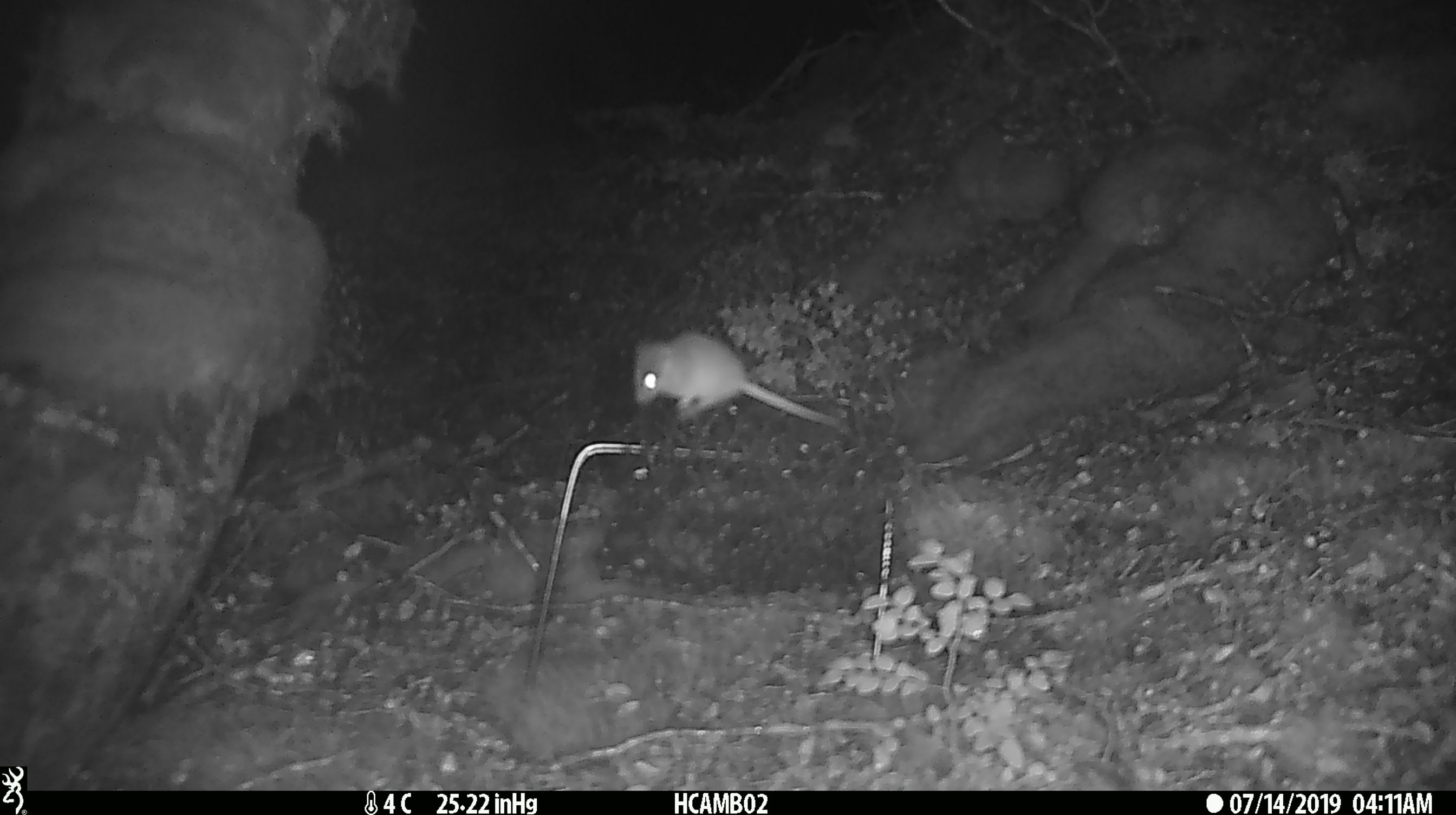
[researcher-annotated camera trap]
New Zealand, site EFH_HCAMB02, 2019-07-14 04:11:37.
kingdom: Animalia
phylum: Chordata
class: Mammalia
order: Rodentia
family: Muridae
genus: Mus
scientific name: Mus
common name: mouse